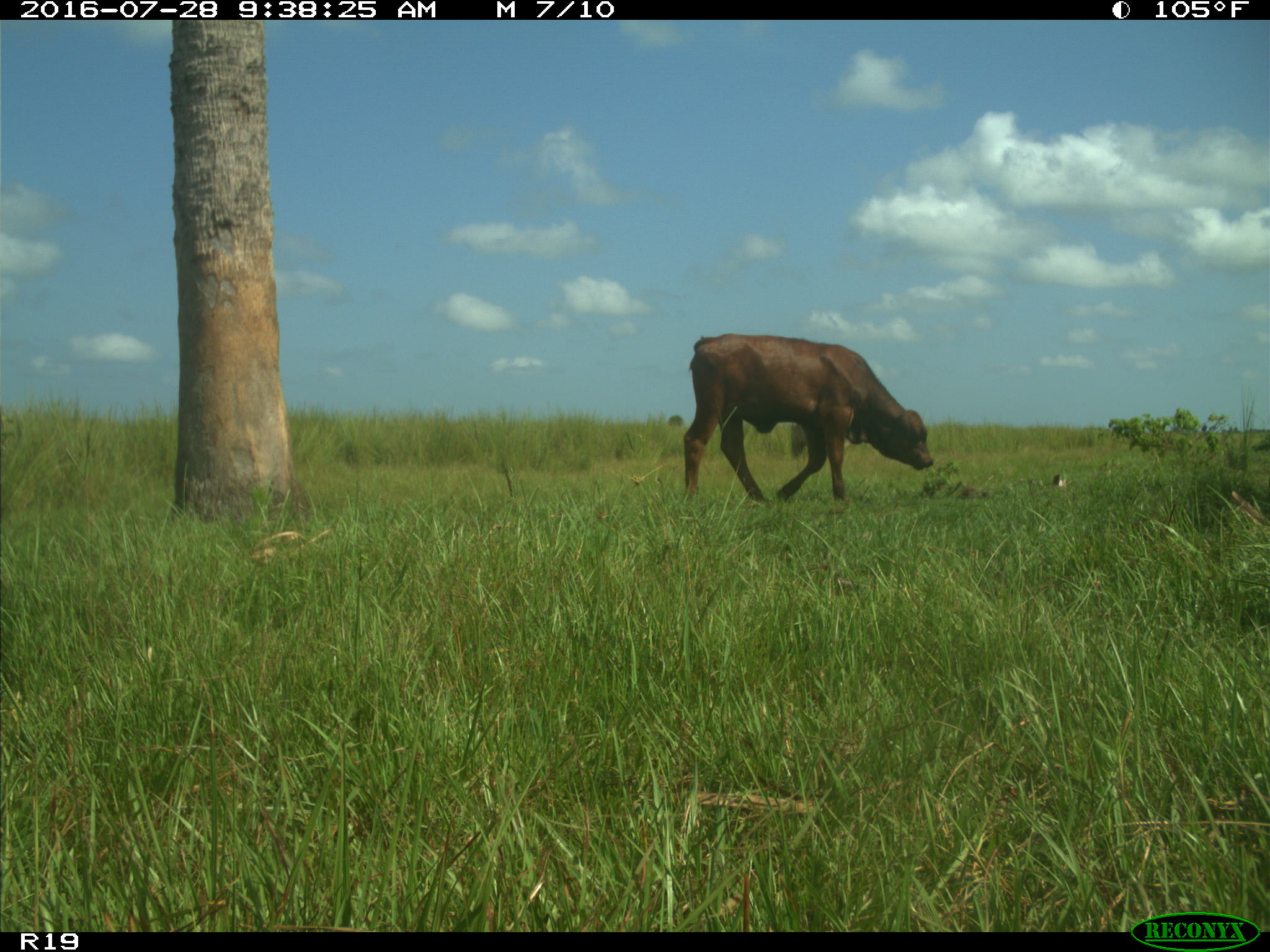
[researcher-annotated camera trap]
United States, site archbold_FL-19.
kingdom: Animalia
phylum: Chordata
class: Mammalia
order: Artiodactyla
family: Bovidae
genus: Bos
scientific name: Bos taurus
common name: domestic cow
Bos taurus (domestic cow).